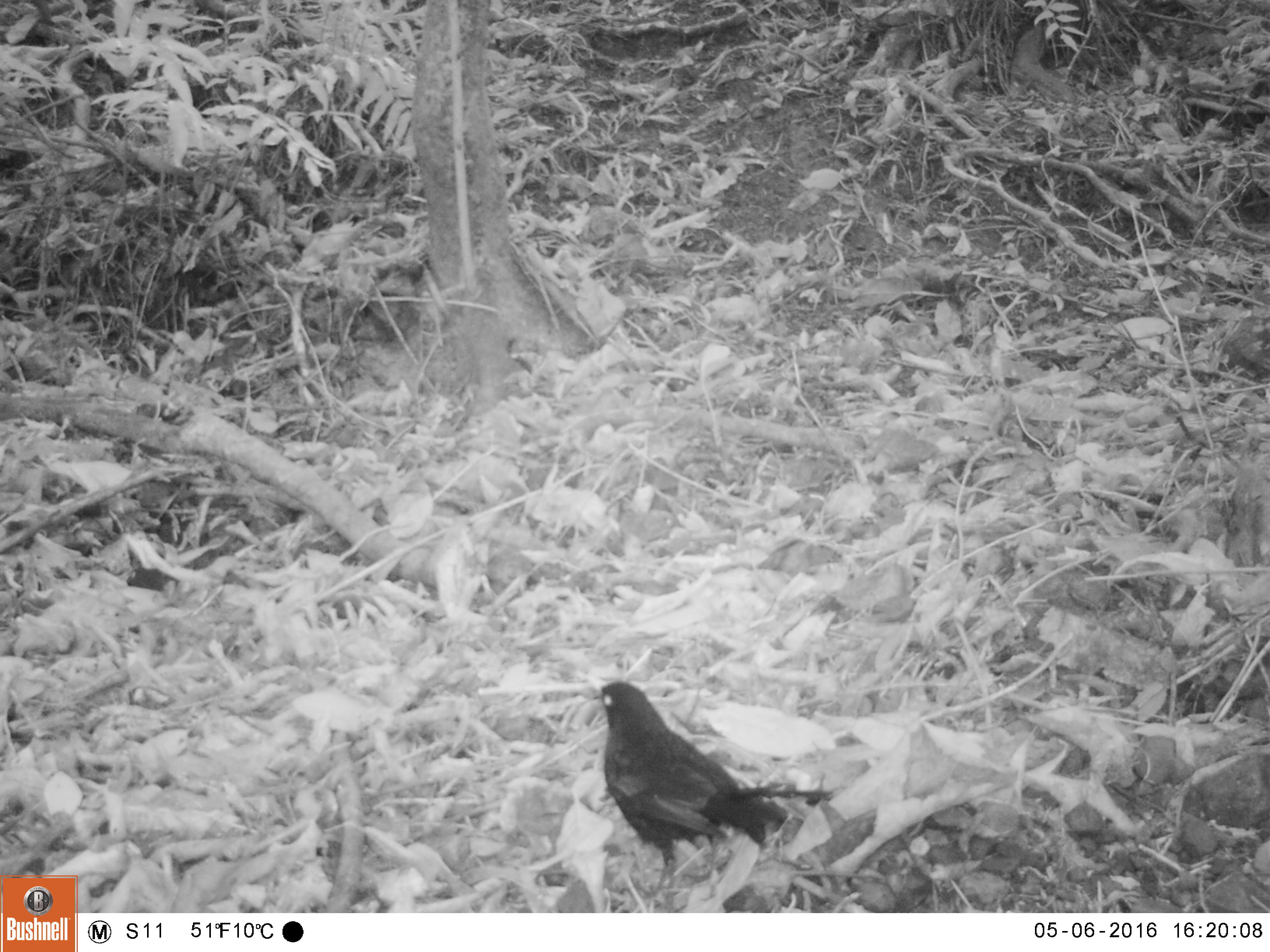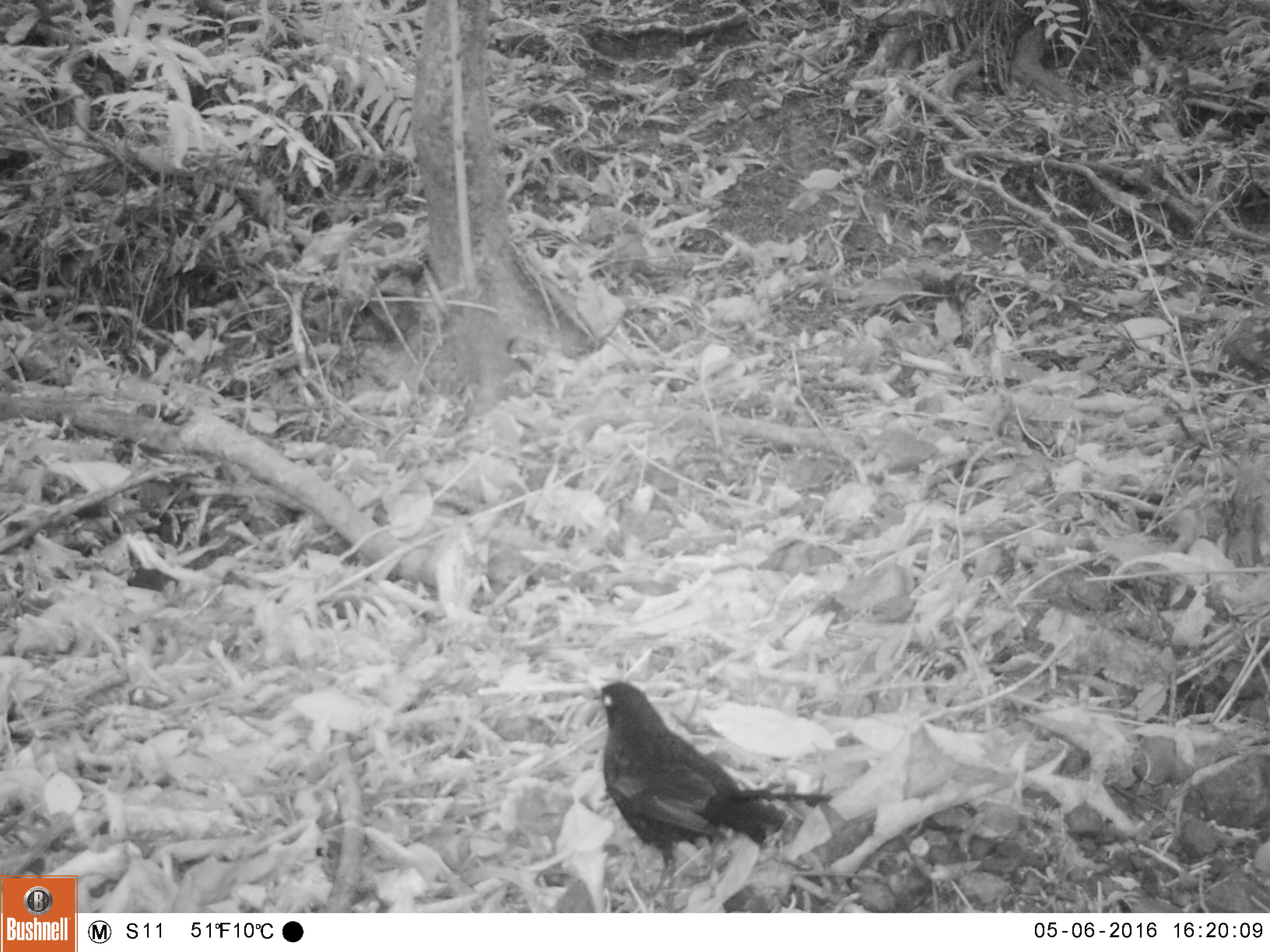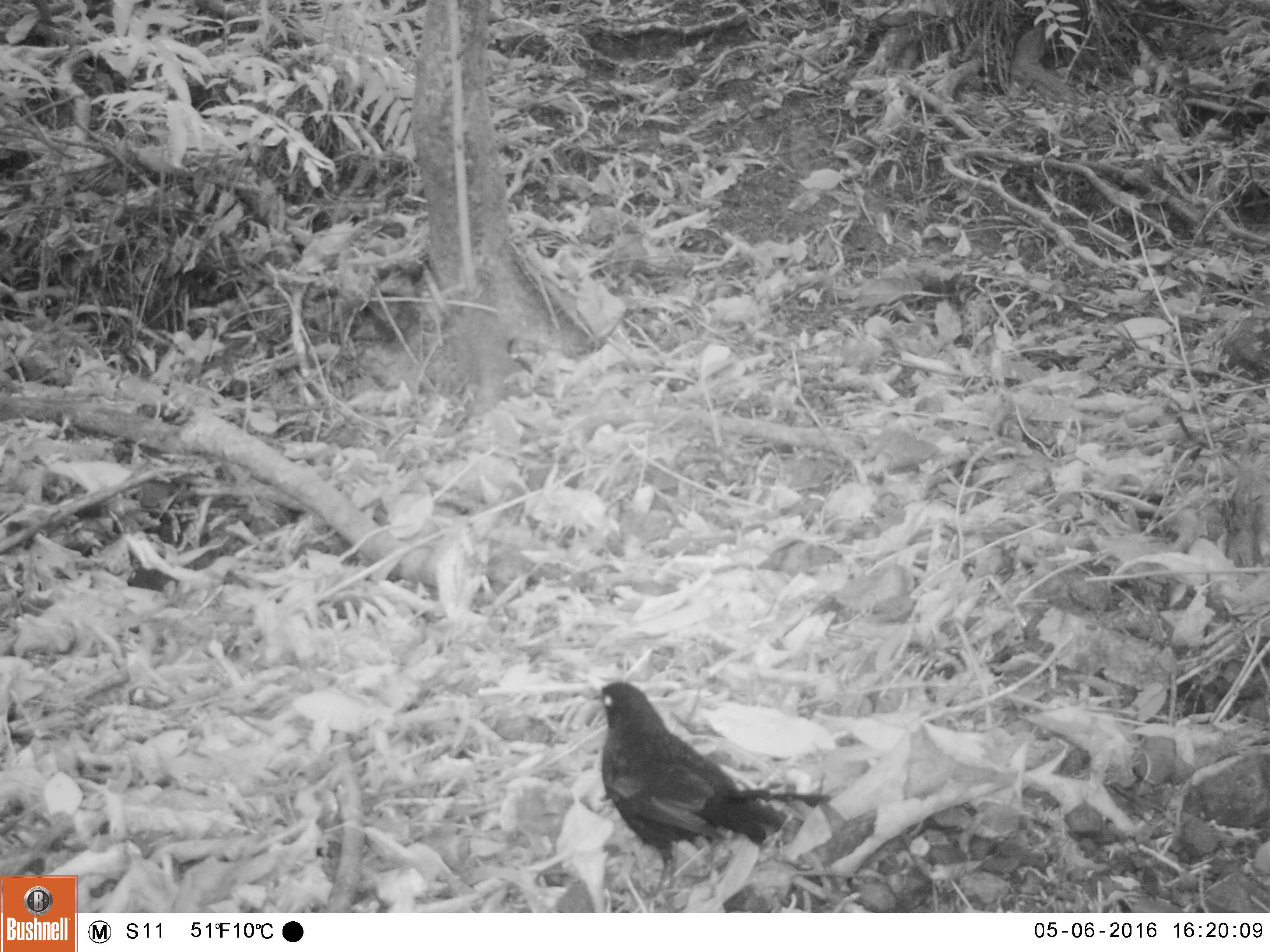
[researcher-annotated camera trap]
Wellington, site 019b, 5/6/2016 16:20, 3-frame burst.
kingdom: Animalia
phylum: Chordata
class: Aves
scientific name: Aves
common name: bird